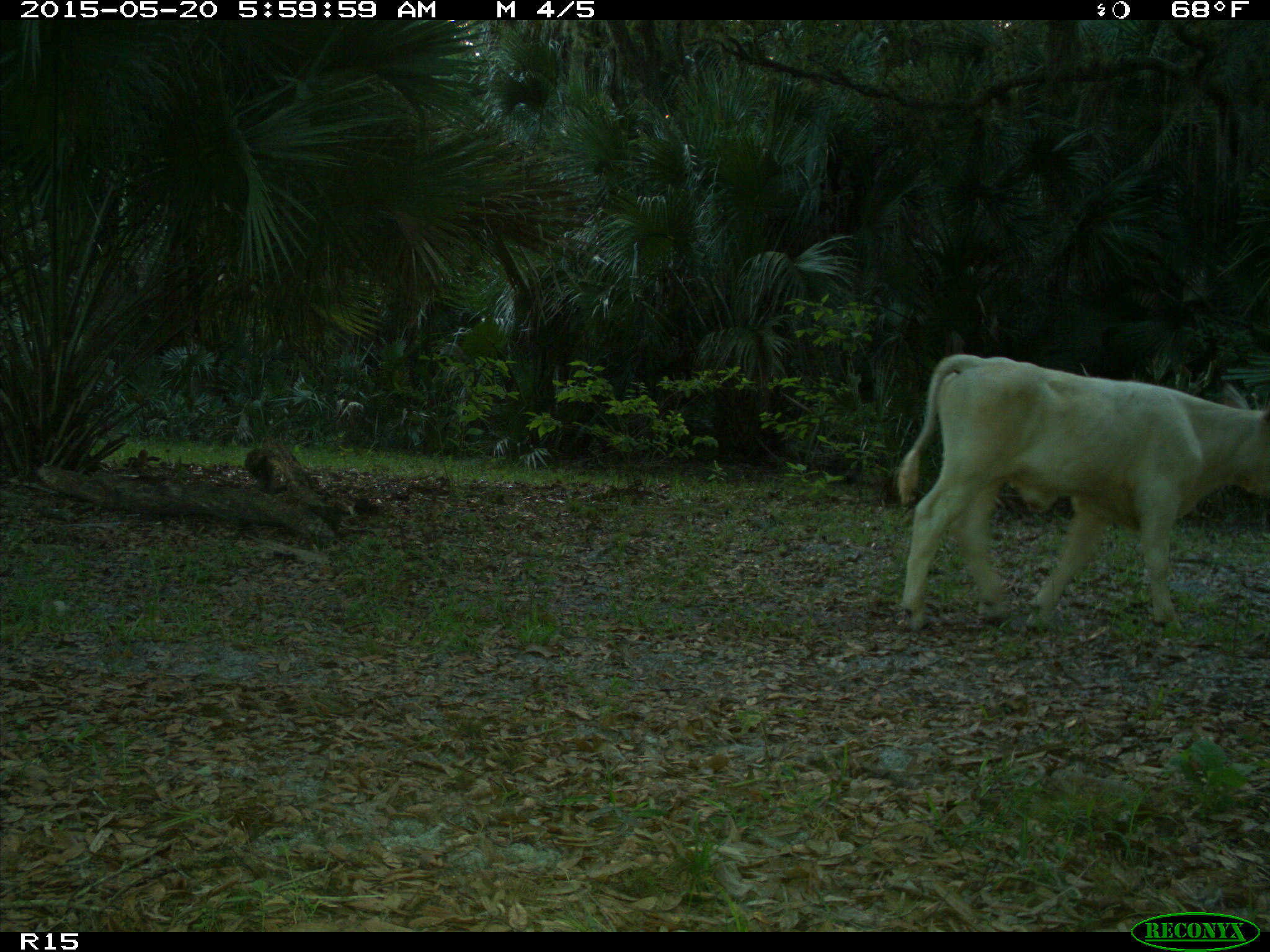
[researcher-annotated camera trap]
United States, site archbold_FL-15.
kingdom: Animalia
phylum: Chordata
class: Mammalia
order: Artiodactyla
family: Bovidae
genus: Bos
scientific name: Bos taurus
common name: domestic cow